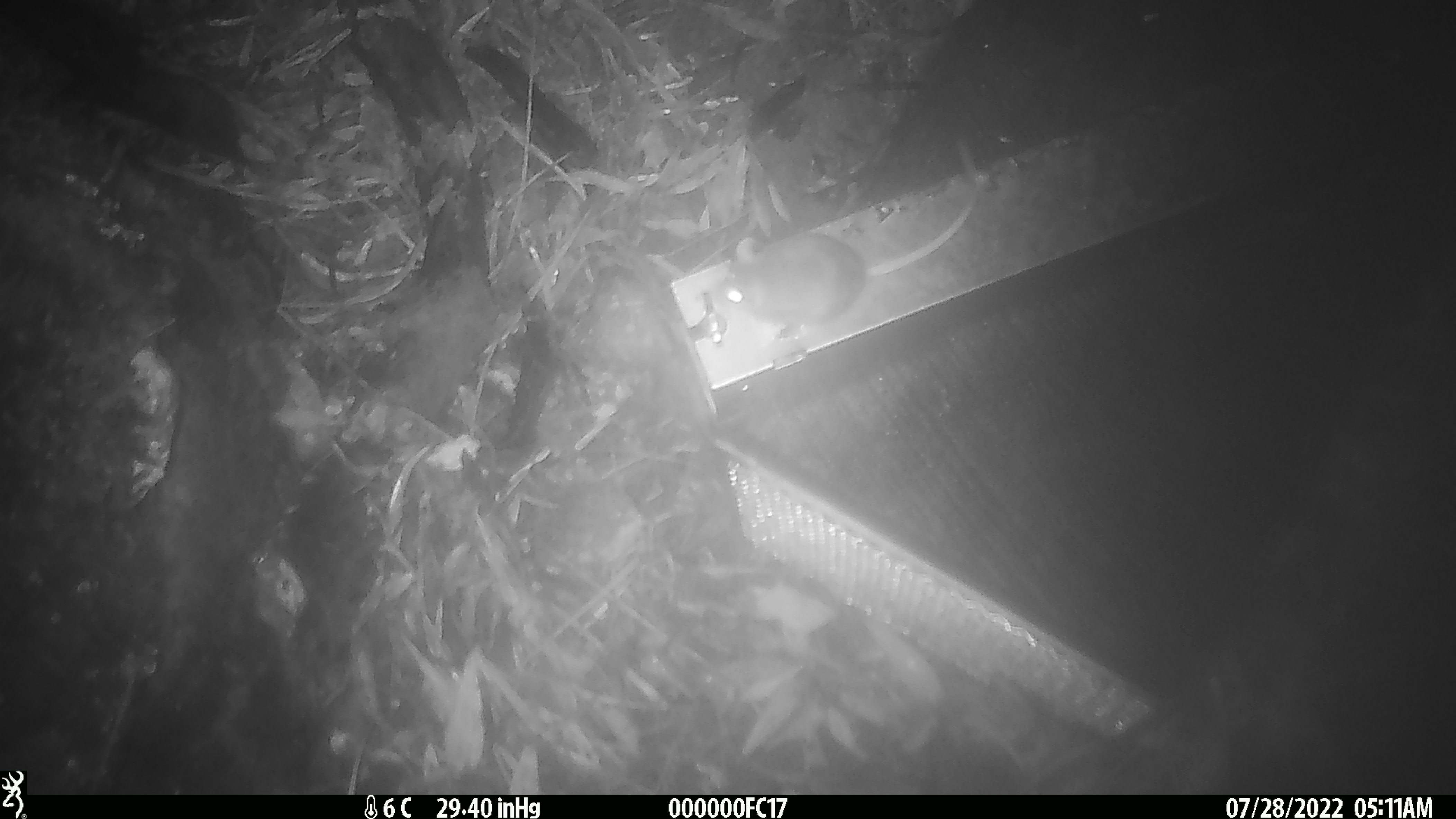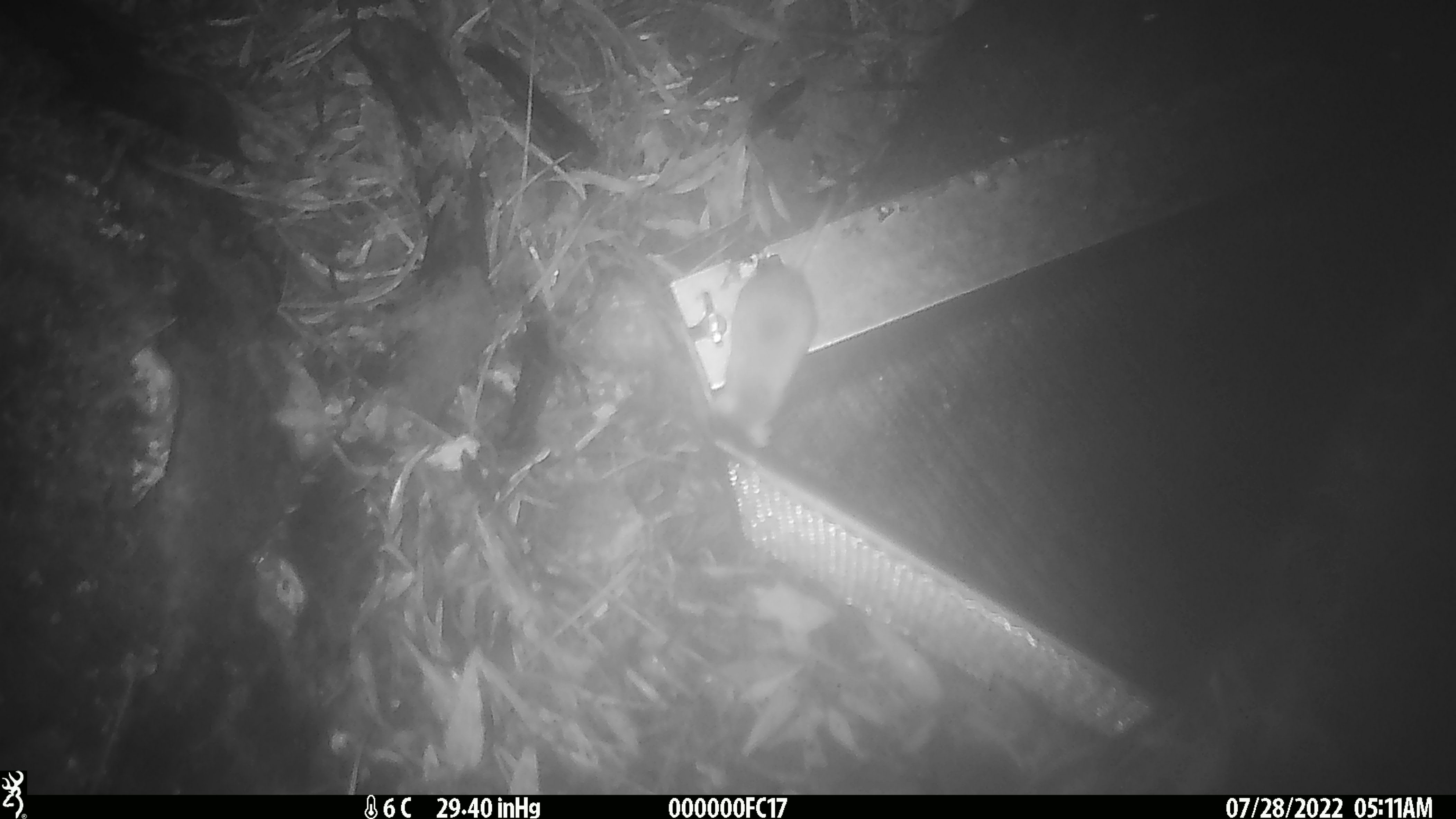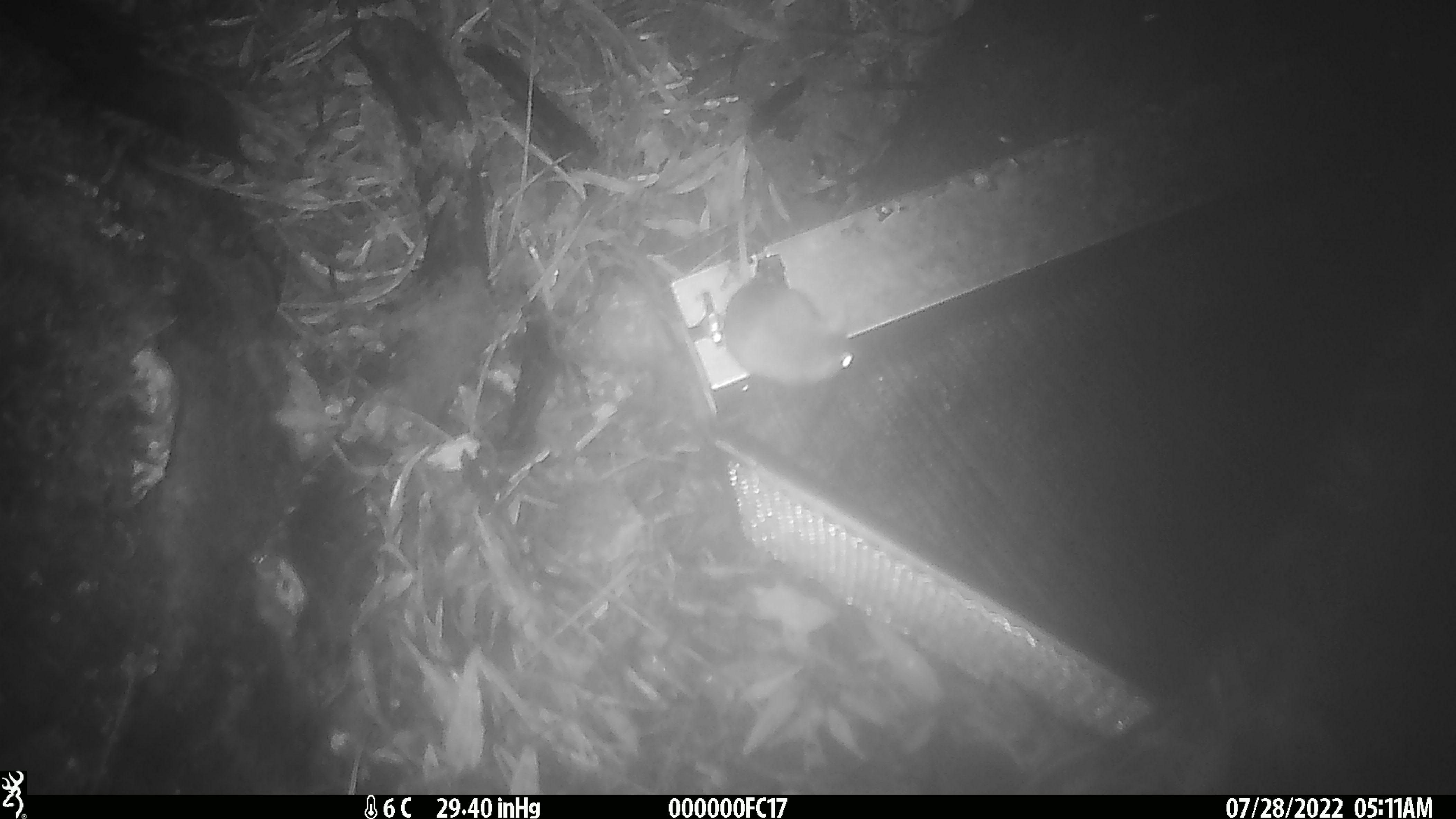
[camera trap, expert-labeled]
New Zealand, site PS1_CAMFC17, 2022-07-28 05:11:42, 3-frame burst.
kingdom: Animalia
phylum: Chordata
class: Mammalia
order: Rodentia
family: Muridae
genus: Mus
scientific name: Mus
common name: mouse